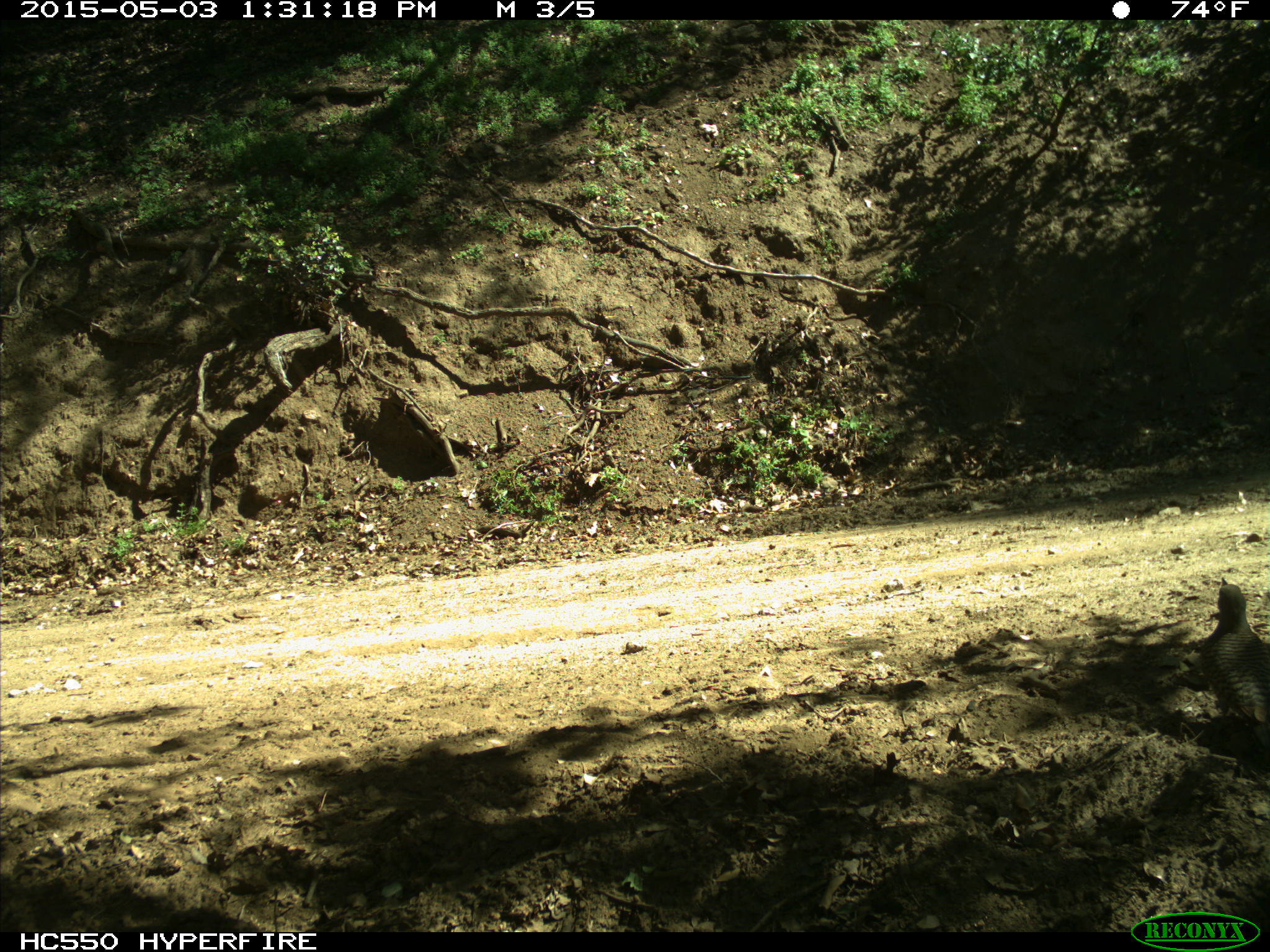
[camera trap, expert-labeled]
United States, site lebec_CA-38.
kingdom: Animalia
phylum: Chordata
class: Aves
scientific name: Aves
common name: birds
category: unidentified bird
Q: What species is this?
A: Unidentified bird (birds) (Aves).